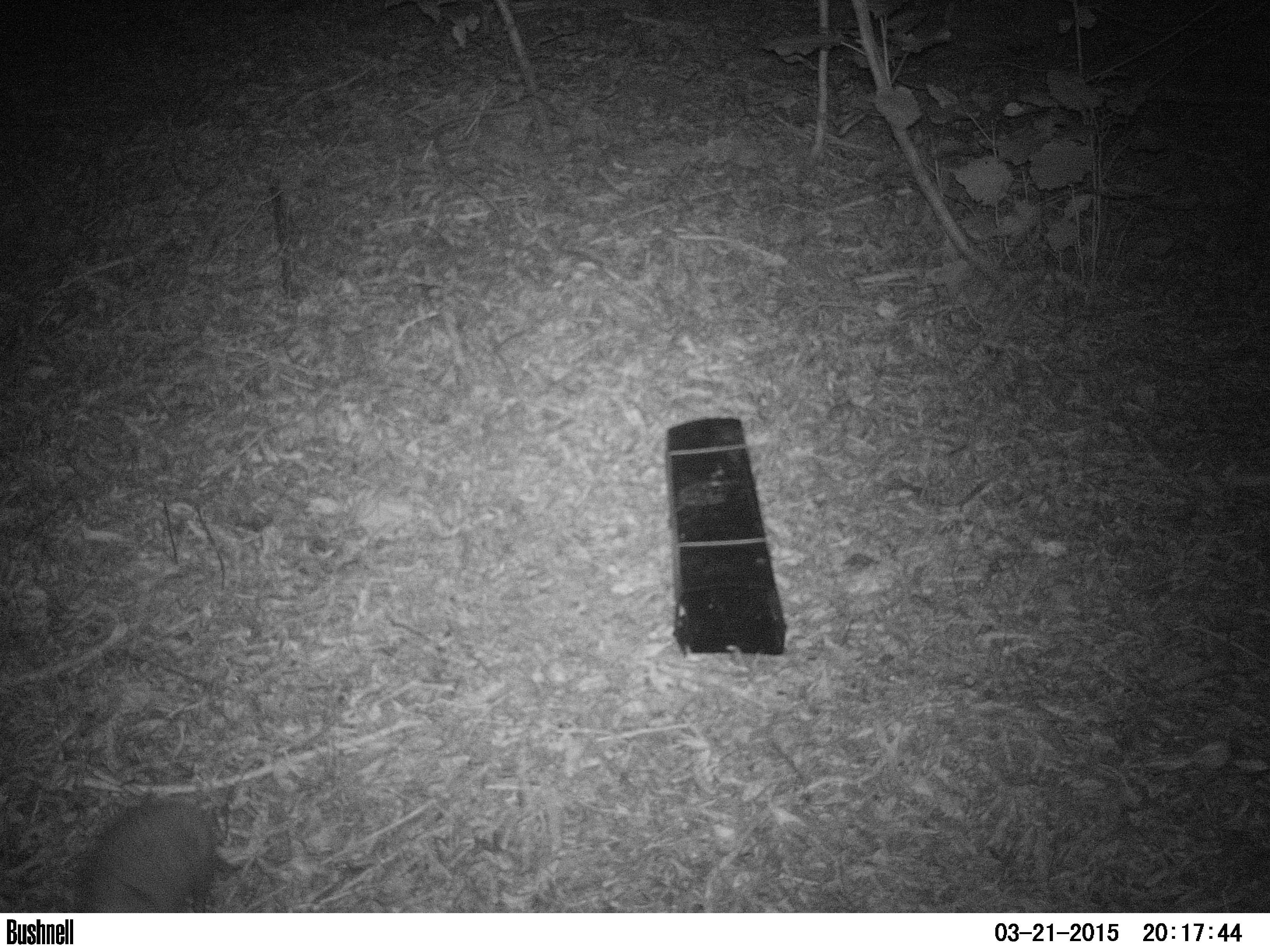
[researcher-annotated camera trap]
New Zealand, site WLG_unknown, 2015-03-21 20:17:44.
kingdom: Animalia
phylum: Chordata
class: Mammalia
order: Eulipotyphla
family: Erinaceidae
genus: Erinaceus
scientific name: Erinaceus europaeus europaeus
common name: european hedgehog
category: hedgehog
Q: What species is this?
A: Hedgehog (european hedgehog) (Erinaceus europaeus europaeus).